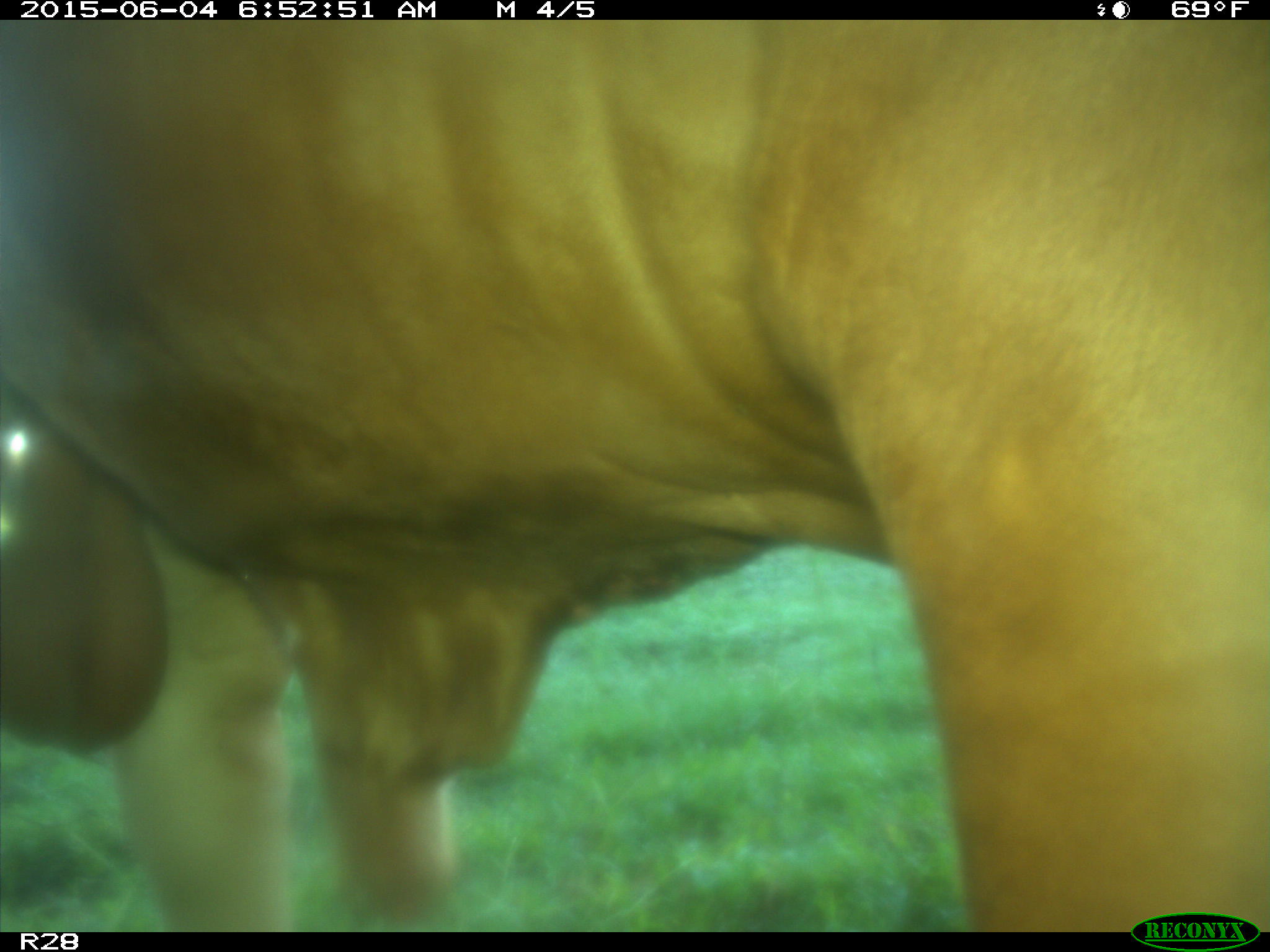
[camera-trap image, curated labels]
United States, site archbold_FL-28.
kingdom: Animalia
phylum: Chordata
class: Mammalia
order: Artiodactyla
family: Bovidae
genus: Bos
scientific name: Bos taurus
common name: domestic cow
Bos taurus (domestic cow).